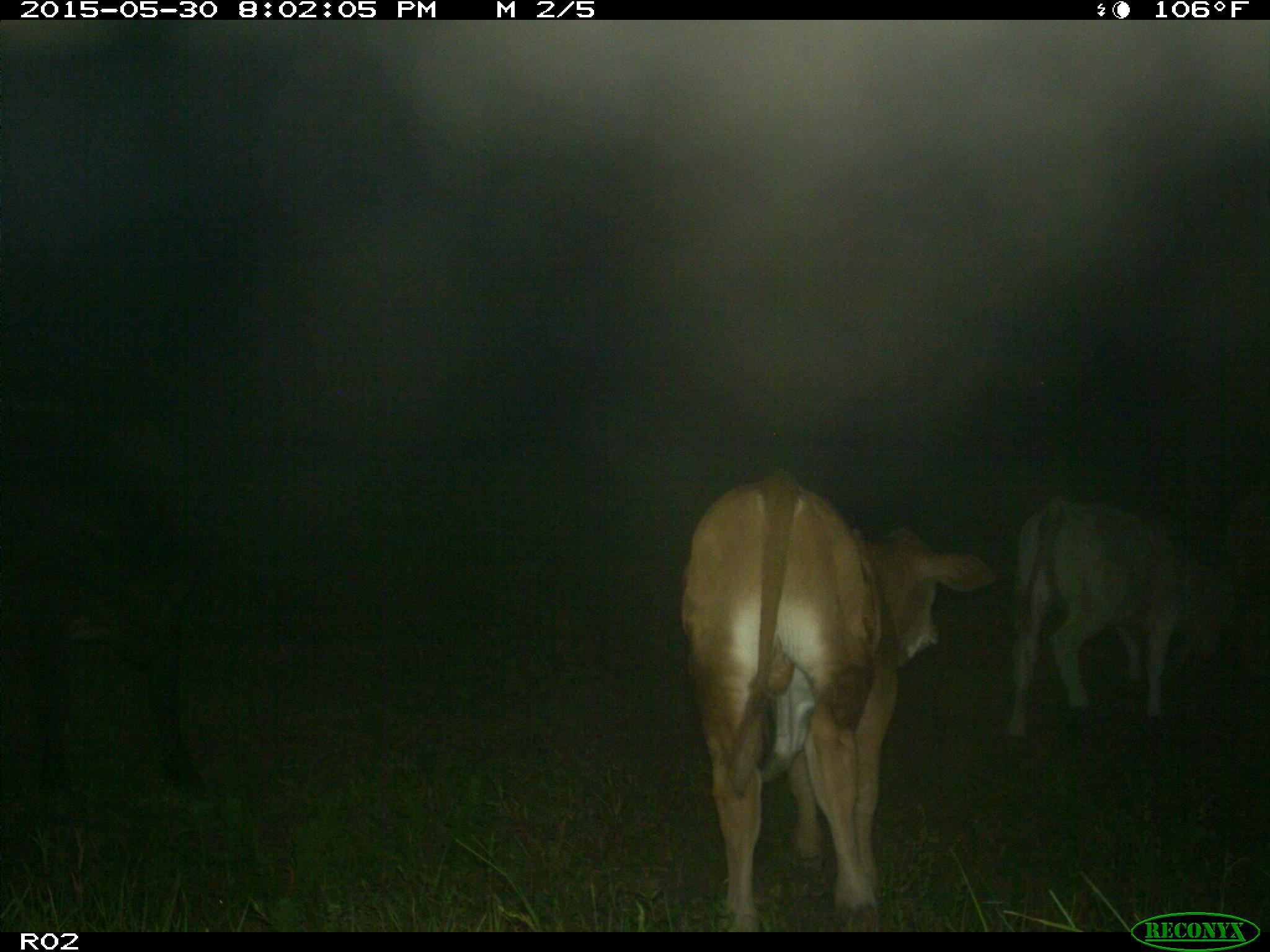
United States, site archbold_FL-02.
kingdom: Animalia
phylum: Chordata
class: Mammalia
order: Artiodactyla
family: Bovidae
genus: Bos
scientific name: Bos taurus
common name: domestic cow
Bos taurus (domestic cow).